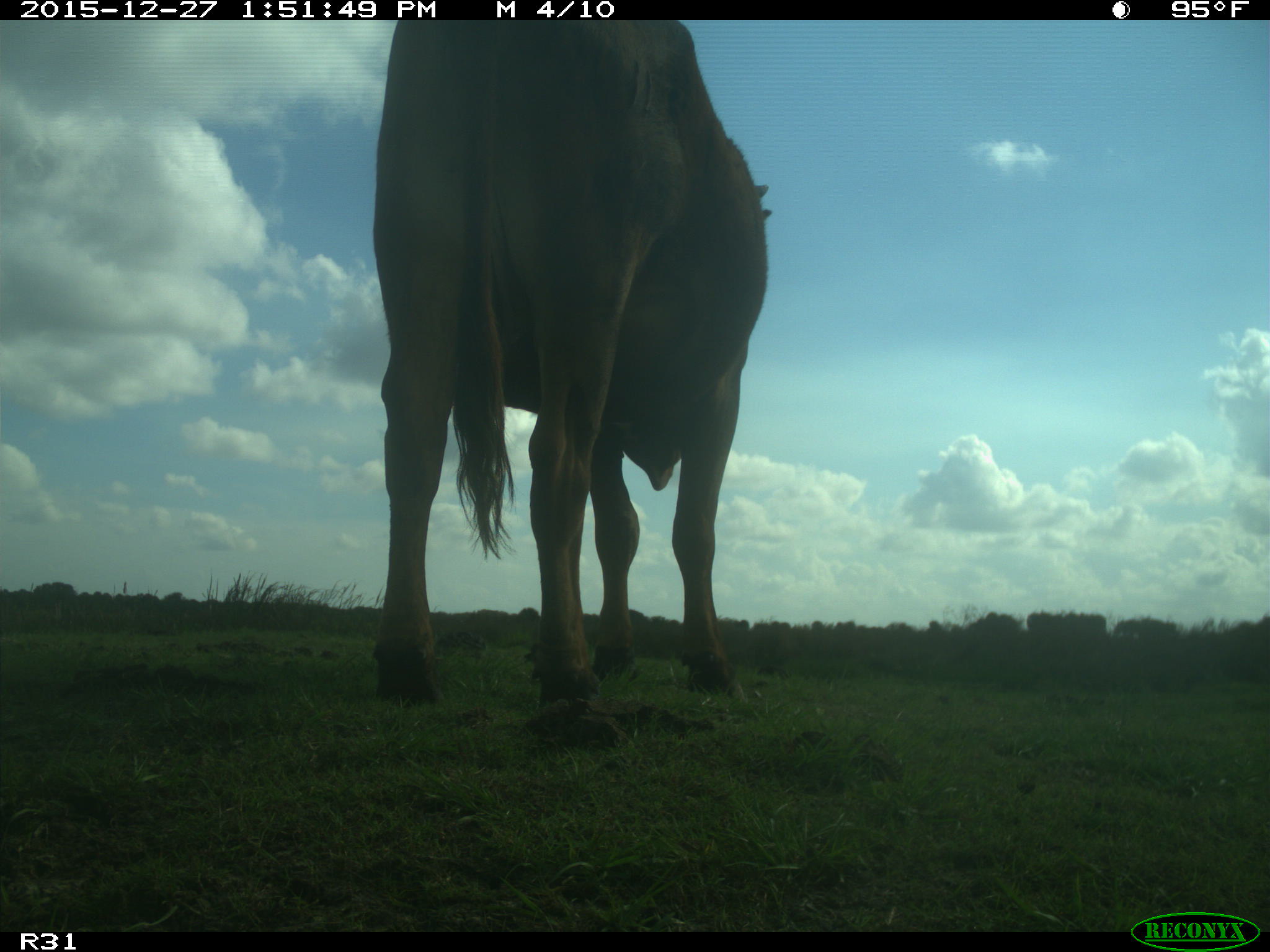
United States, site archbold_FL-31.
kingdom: Animalia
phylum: Chordata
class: Mammalia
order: Artiodactyla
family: Bovidae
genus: Bos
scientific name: Bos taurus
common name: domestic cow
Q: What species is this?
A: Bos taurus (domestic cow).